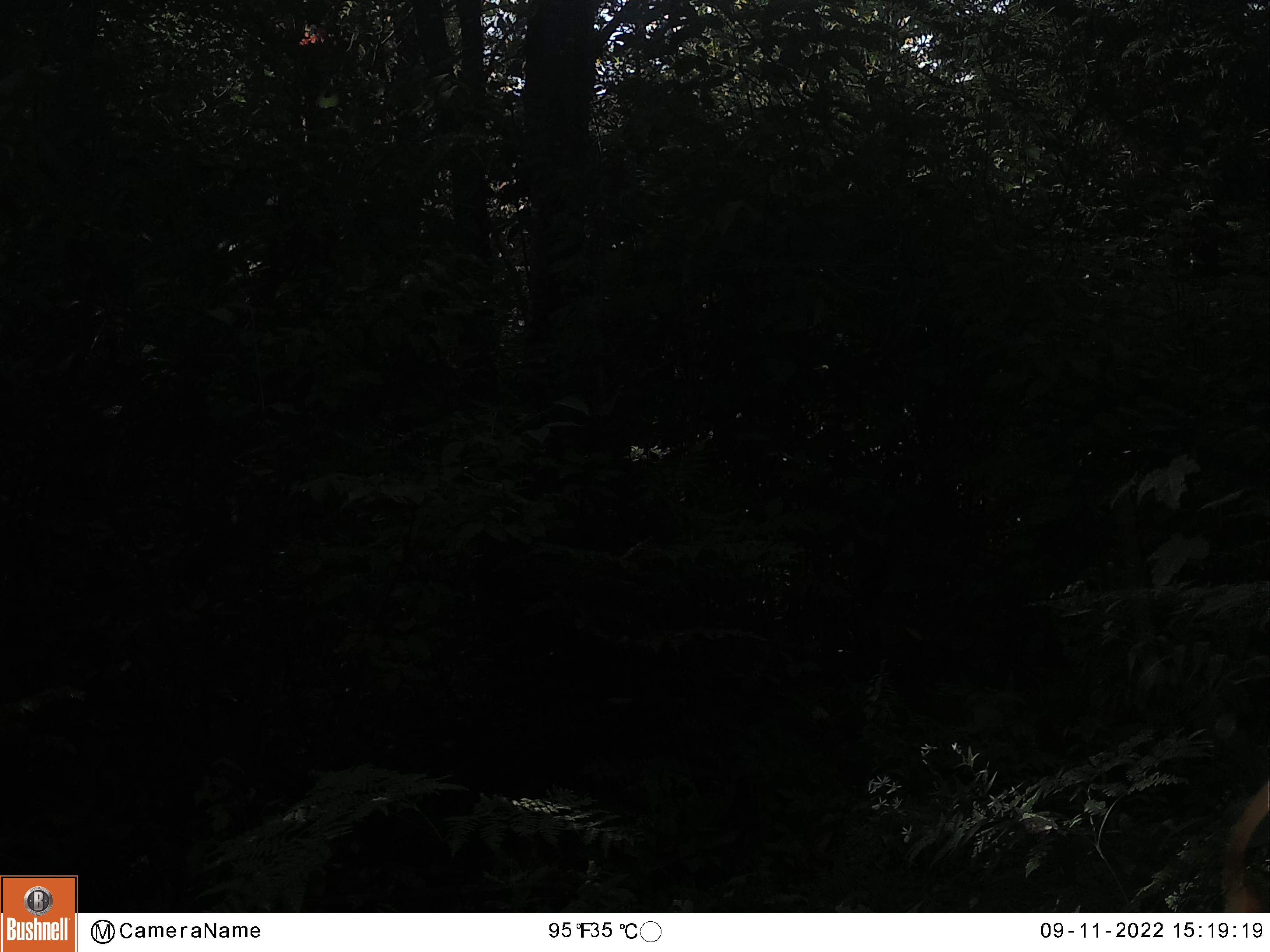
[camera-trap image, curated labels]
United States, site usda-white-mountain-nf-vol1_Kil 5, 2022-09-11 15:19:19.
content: unidentified animal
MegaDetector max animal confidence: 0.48